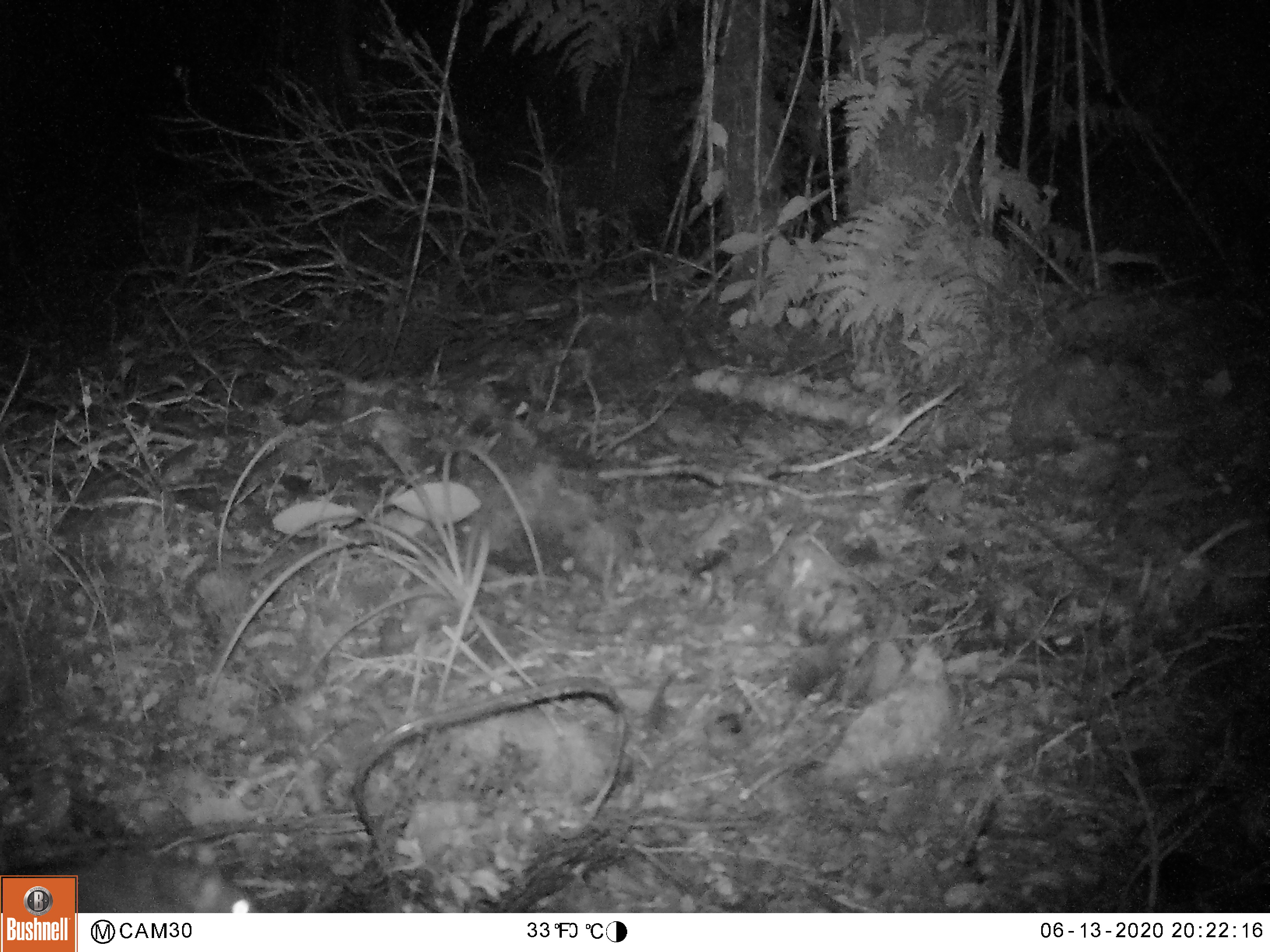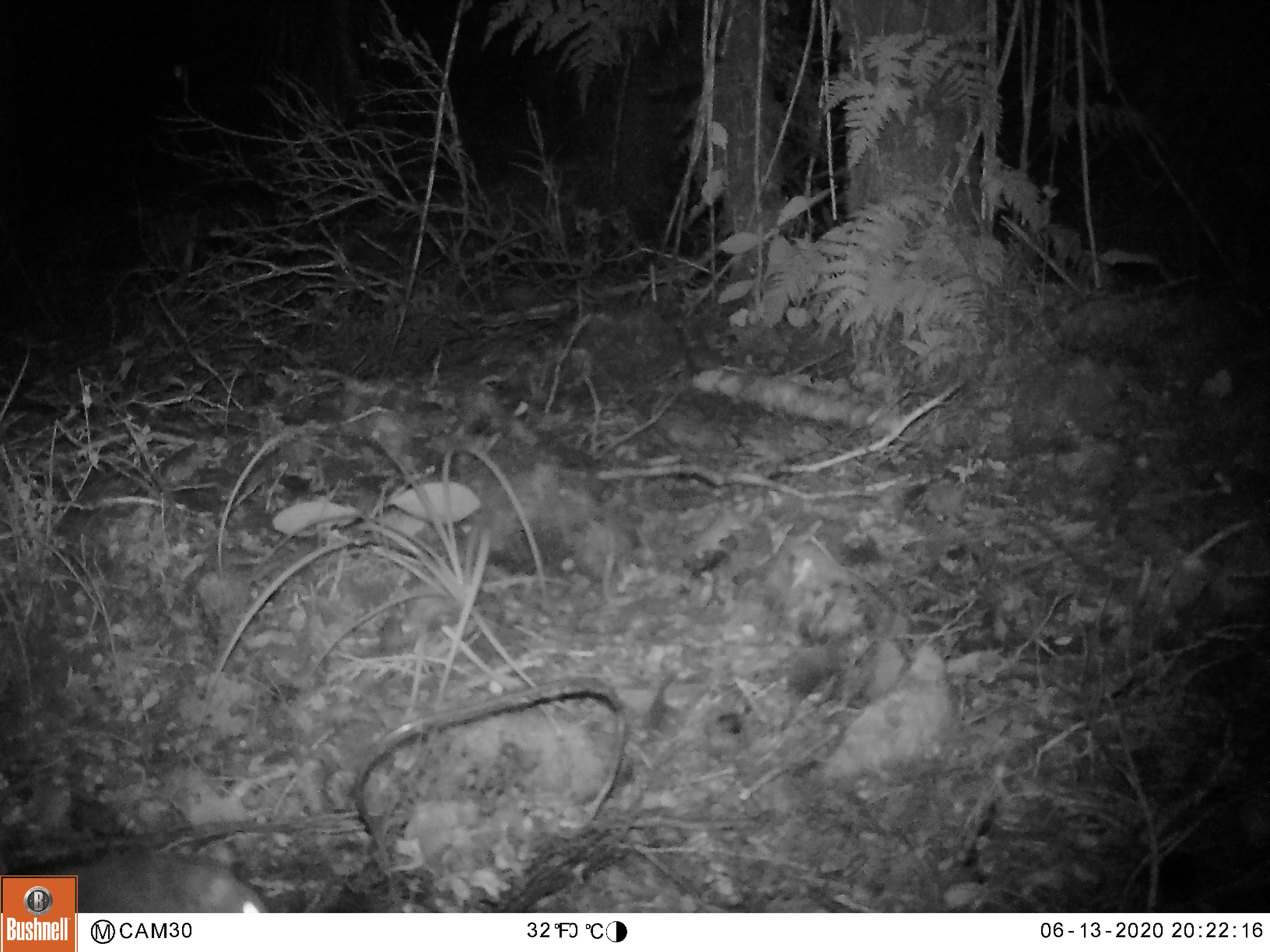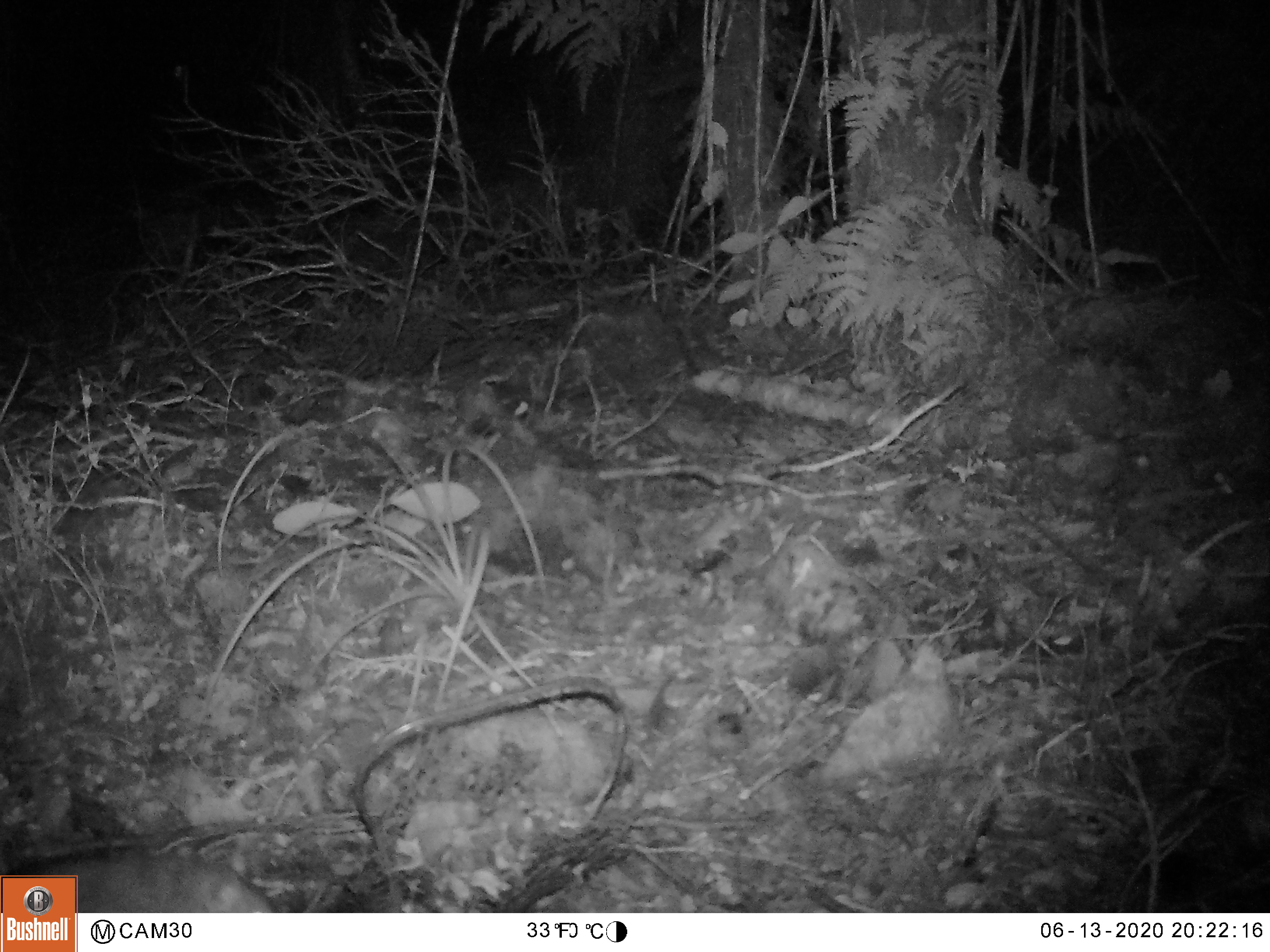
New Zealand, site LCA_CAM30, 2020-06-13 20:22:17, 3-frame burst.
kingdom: Animalia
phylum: Chordata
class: Mammalia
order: Rodentia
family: Muridae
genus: Rattus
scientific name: Rattus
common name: rat